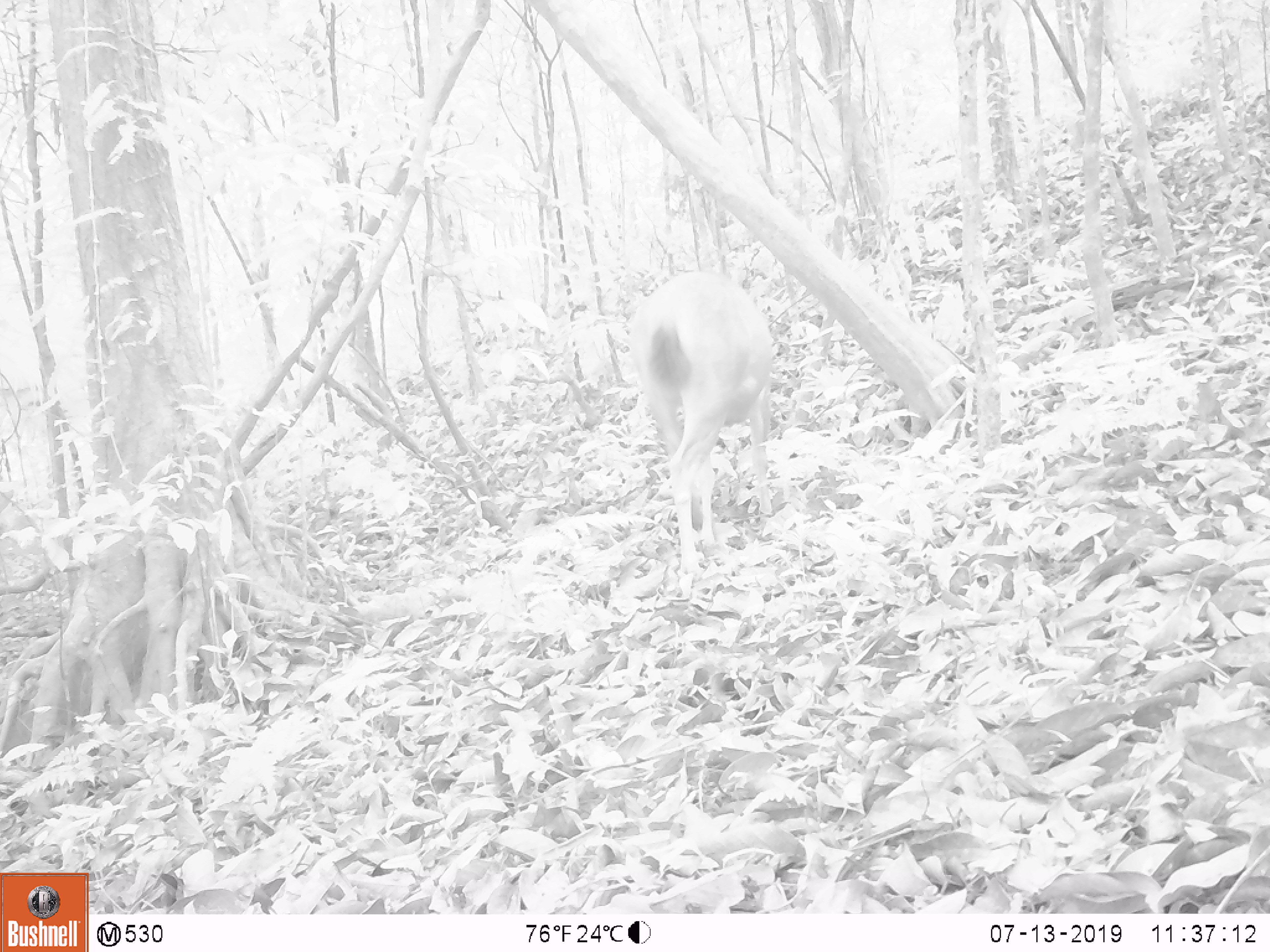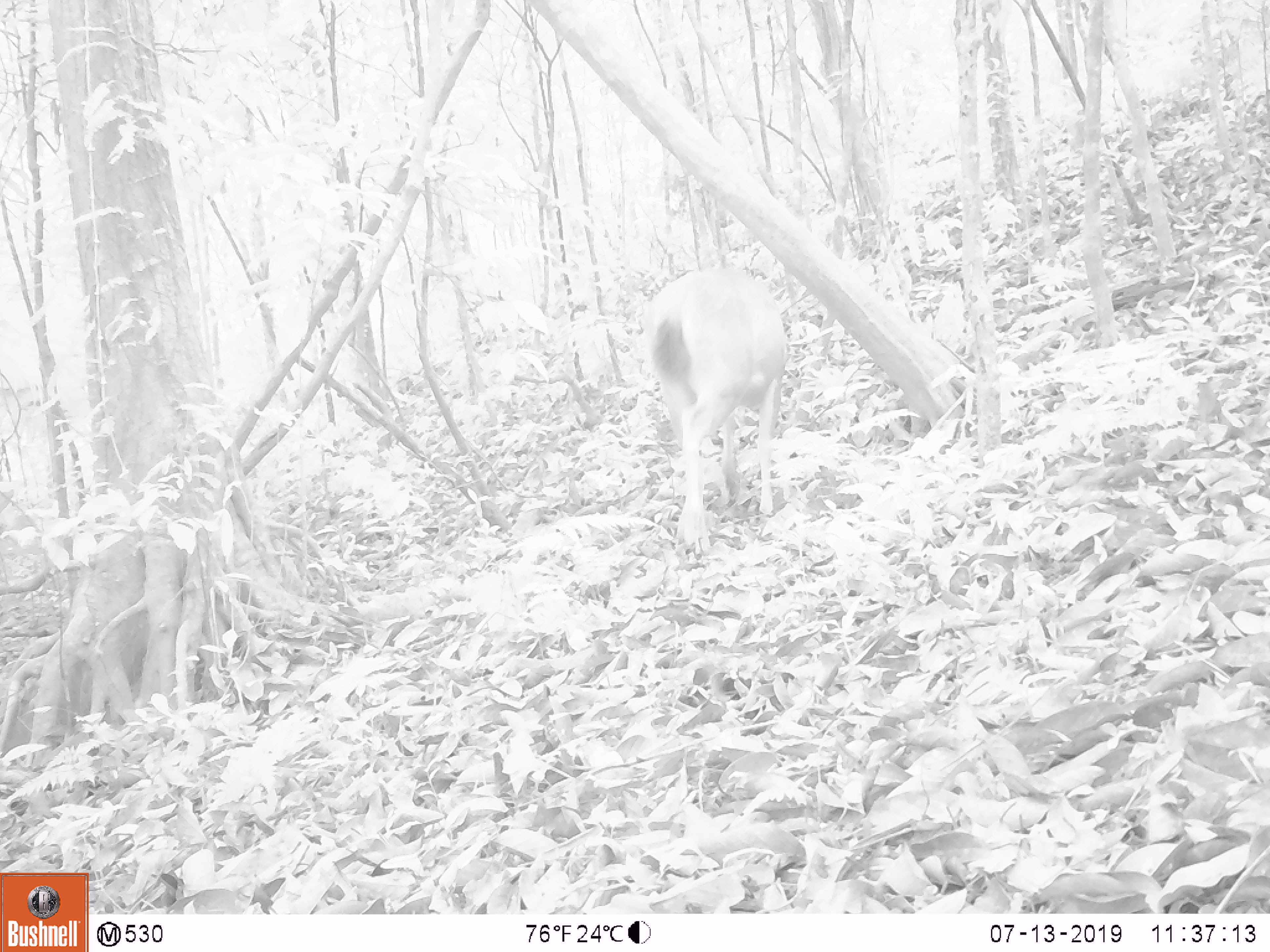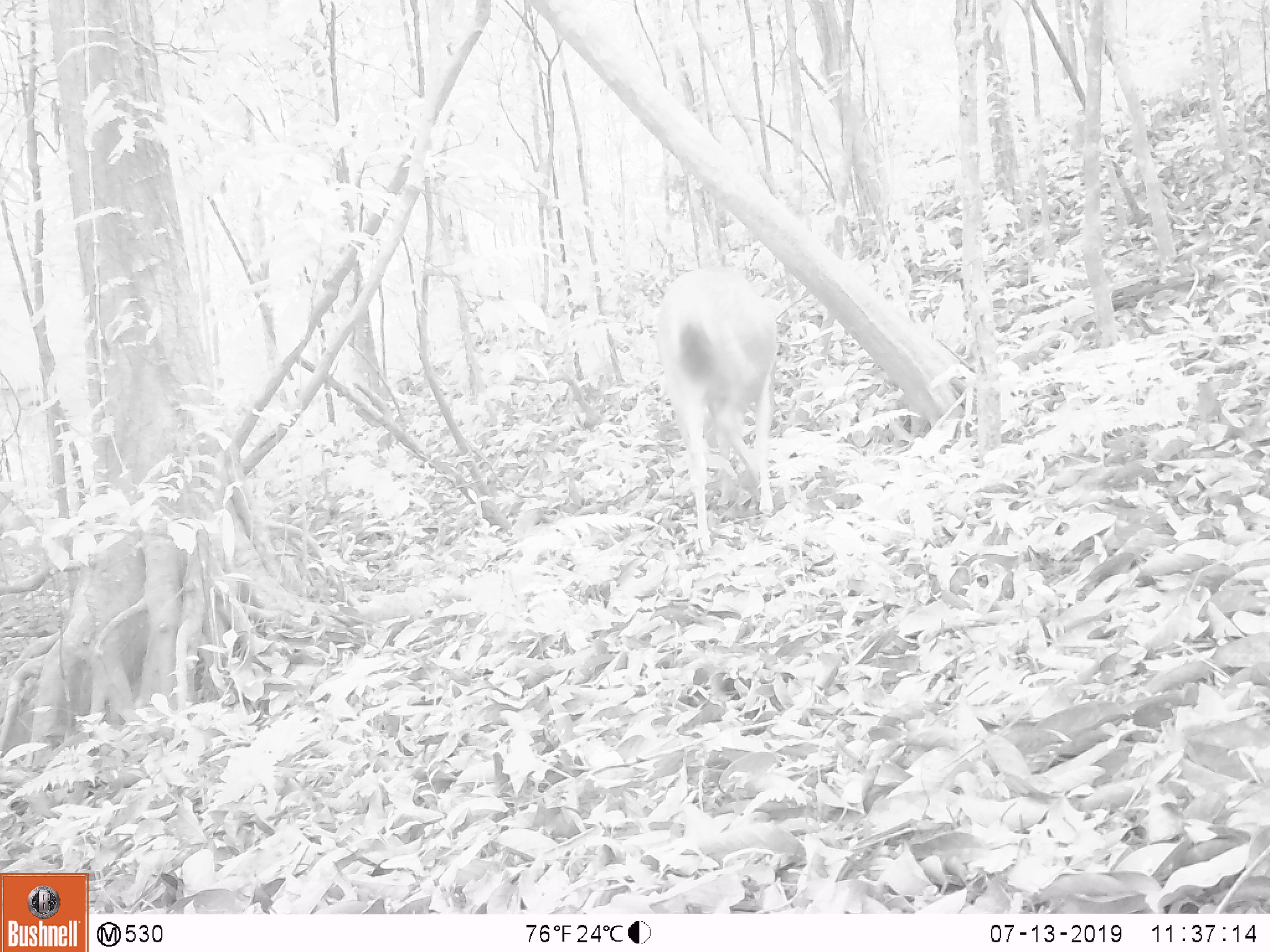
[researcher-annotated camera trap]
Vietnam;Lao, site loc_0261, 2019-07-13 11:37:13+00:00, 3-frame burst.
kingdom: Animalia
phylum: Chordata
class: Mammalia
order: Artiodactyla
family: Cervidae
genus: Rusa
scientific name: Rusa unicolor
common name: sambar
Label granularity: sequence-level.